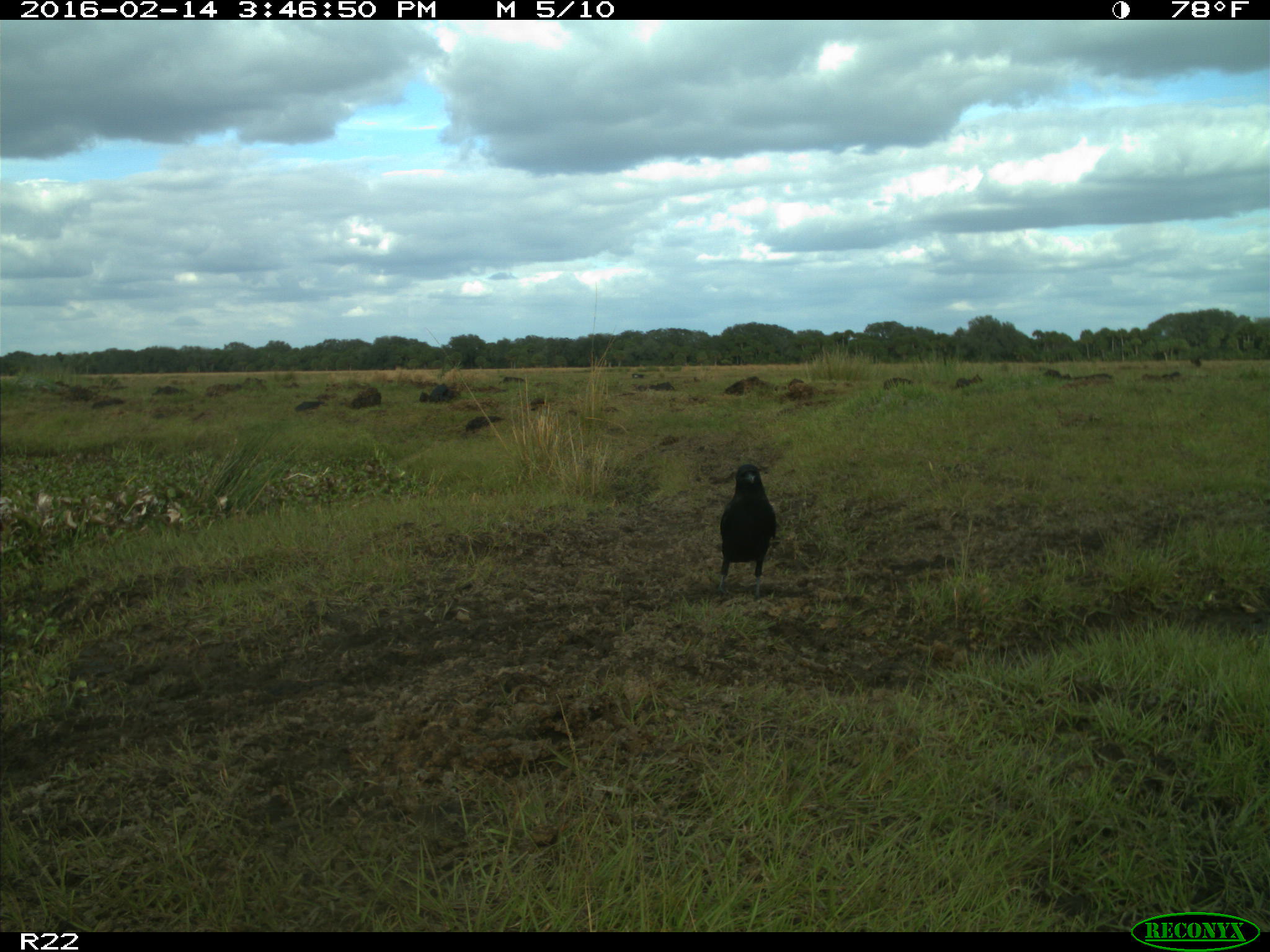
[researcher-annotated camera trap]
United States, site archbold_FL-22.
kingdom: Animalia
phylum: Chordata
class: Mammalia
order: Artiodactyla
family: Bovidae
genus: Bos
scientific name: Bos taurus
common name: domestic cow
Bos taurus (domestic cow).